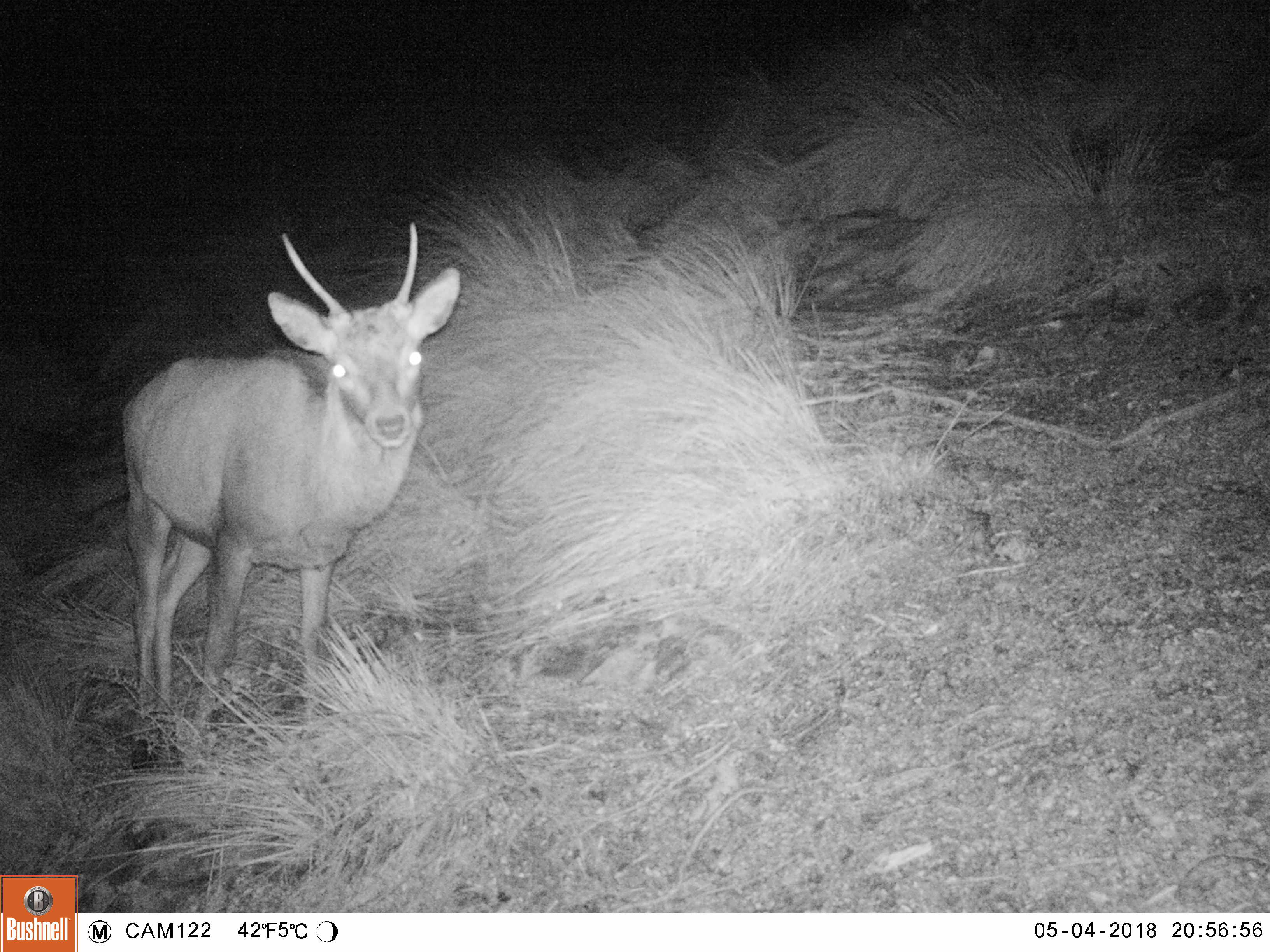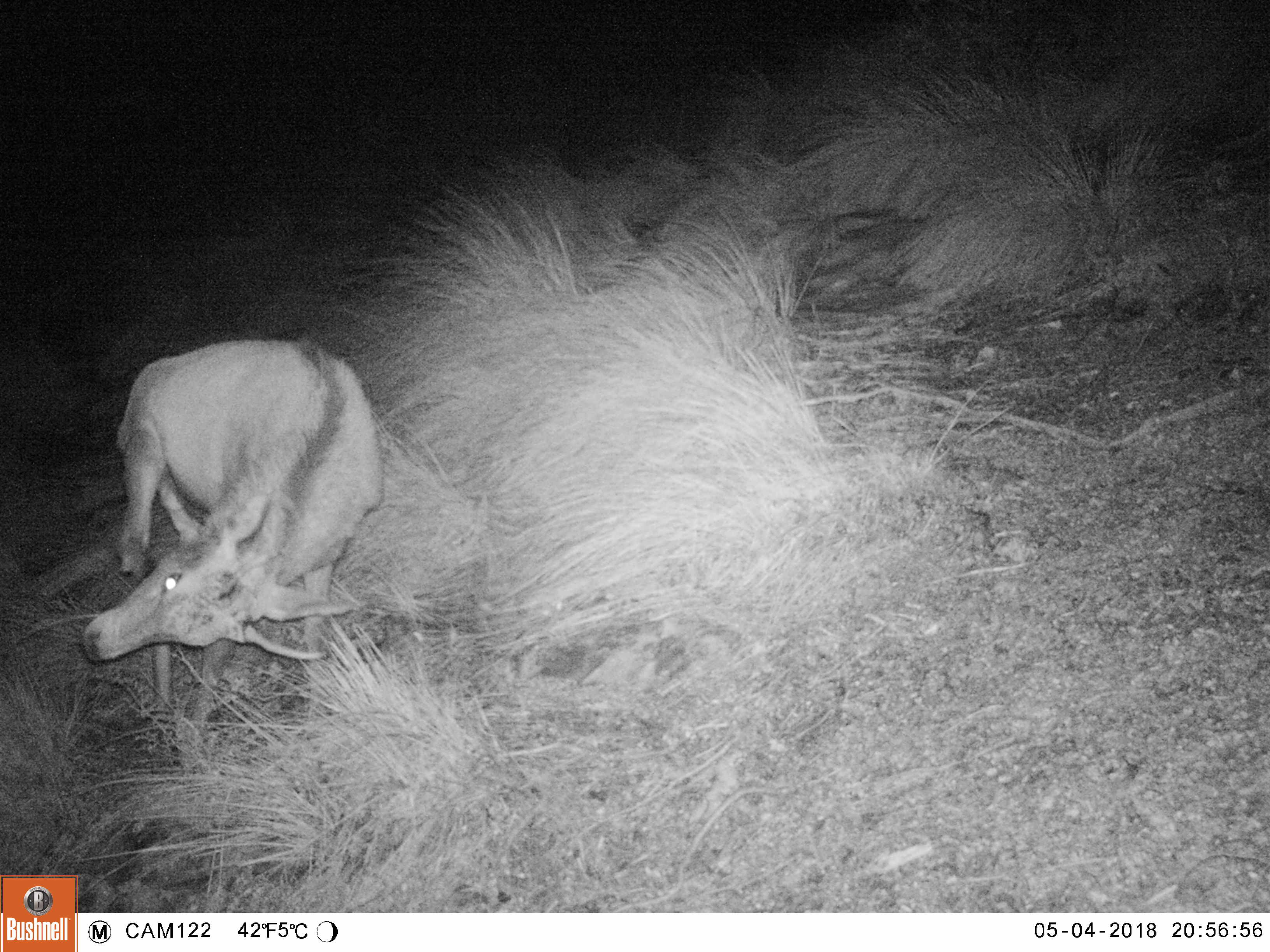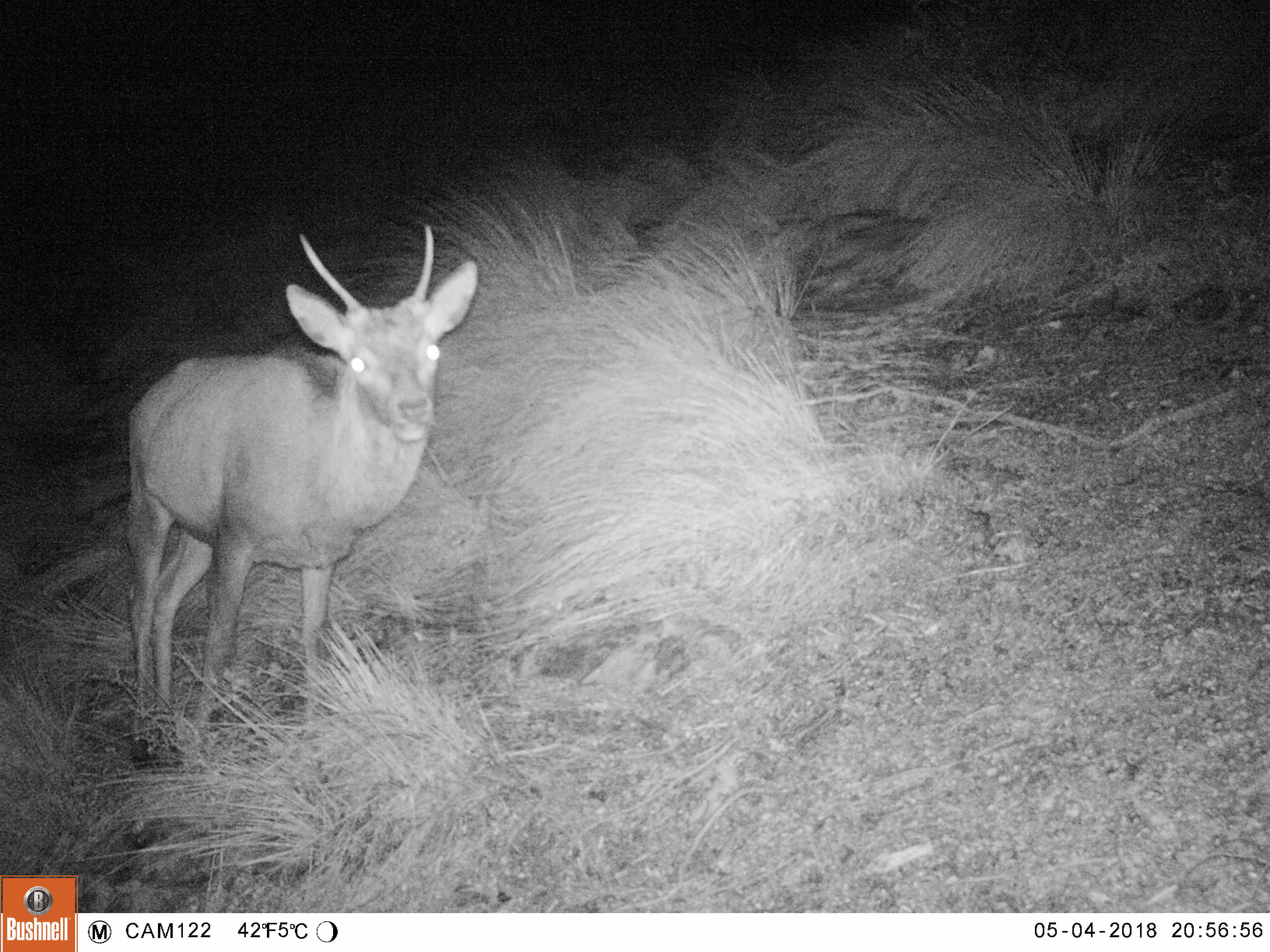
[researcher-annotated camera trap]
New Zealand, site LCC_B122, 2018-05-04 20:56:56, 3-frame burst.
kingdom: Animalia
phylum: Chordata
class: Mammalia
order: Artiodactyla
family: Cervidae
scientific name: Cervidae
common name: deer